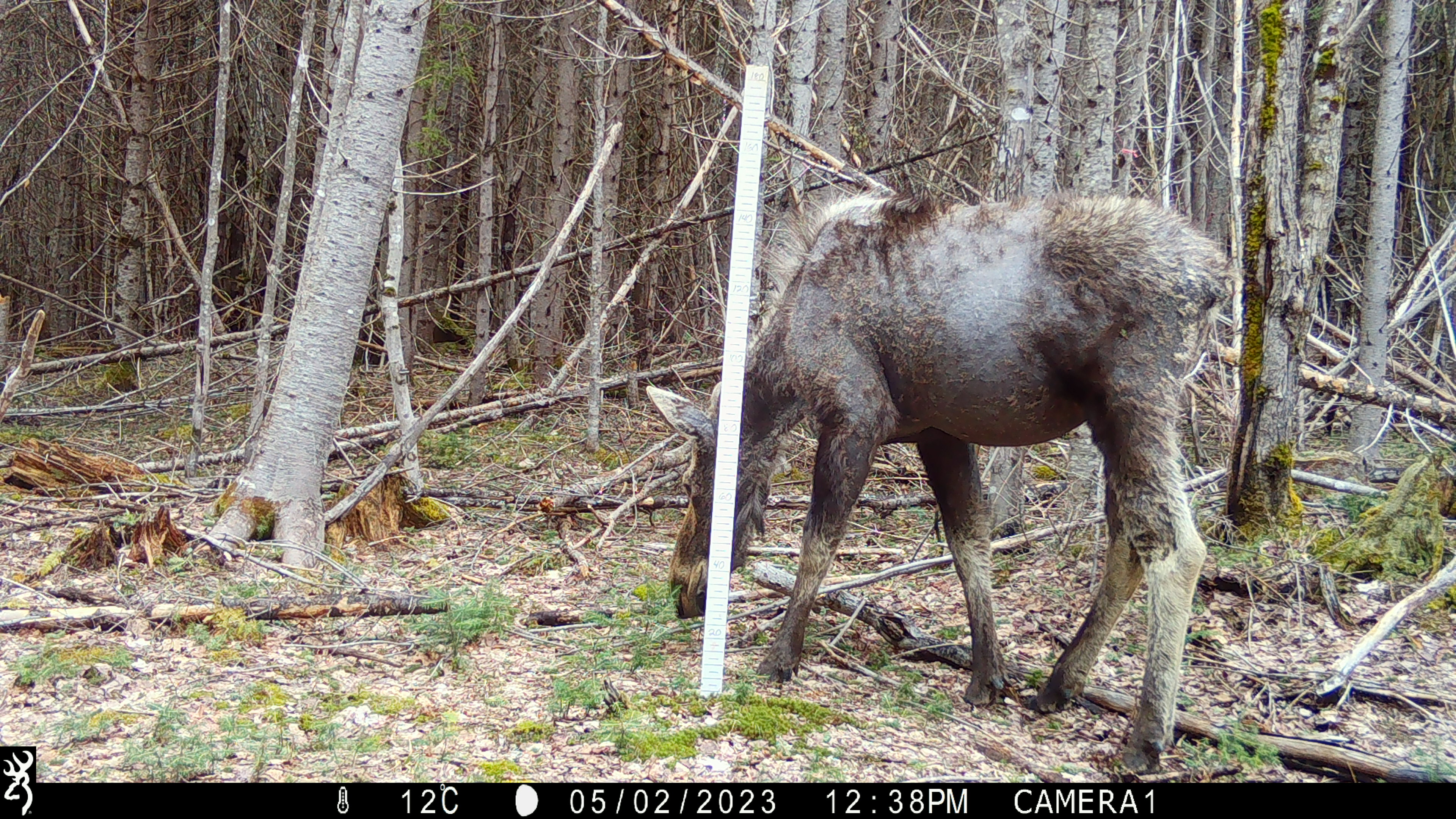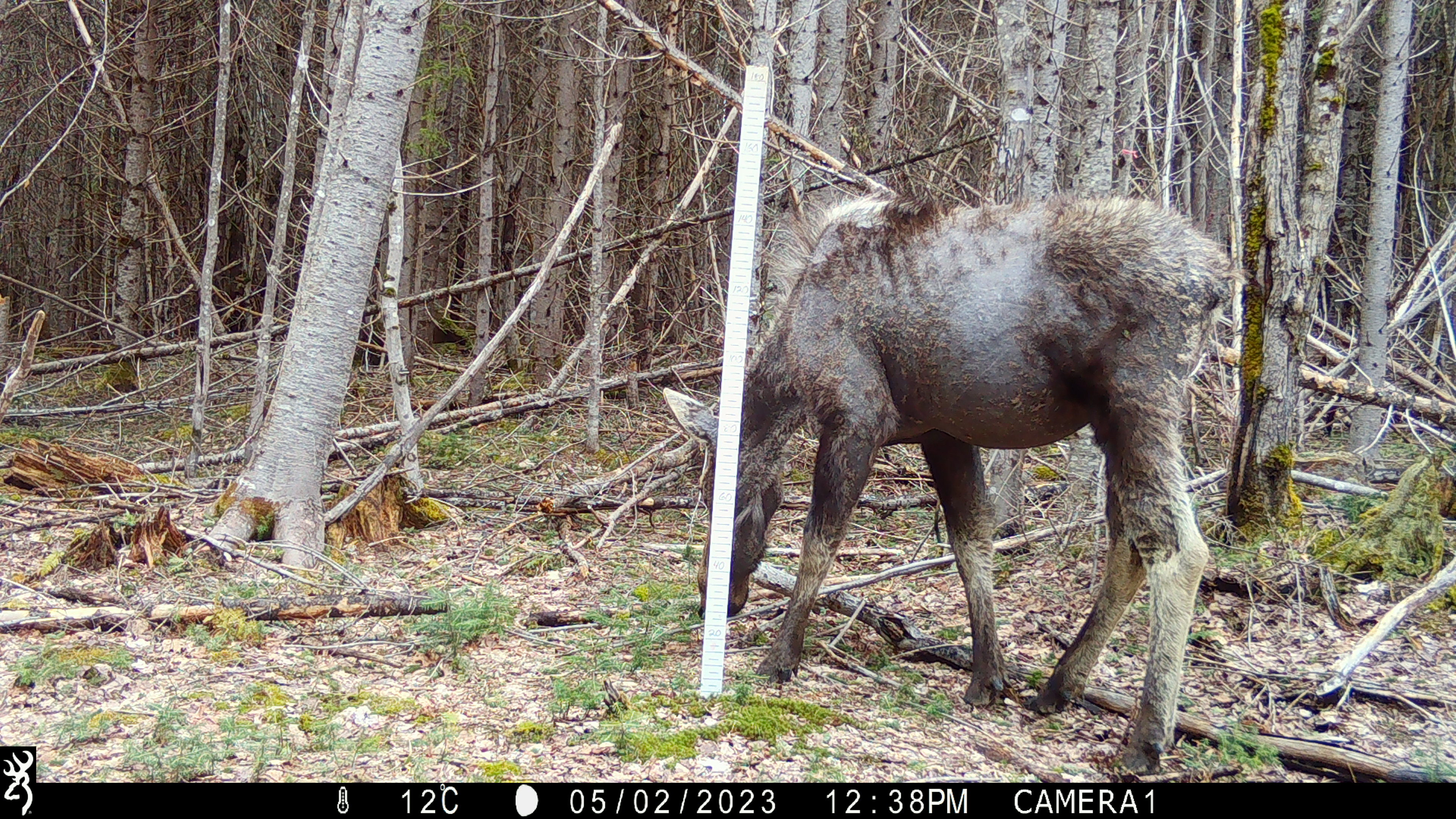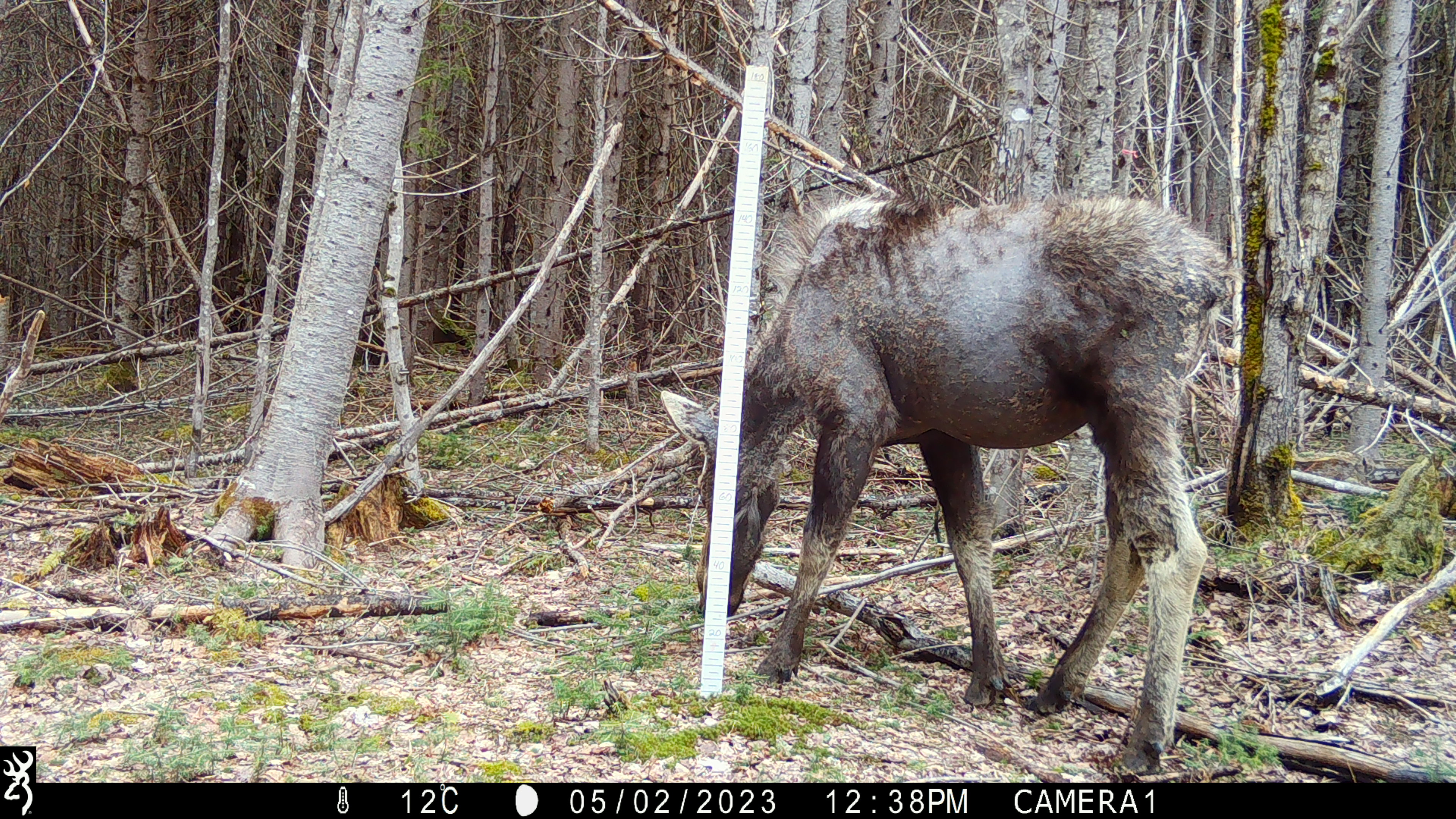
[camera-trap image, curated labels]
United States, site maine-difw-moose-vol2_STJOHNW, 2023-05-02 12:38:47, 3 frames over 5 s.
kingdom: Animalia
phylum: Chordata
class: Mammalia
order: Artiodactyla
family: Cervidae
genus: Alces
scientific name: Alces alces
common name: moose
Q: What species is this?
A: Moose (Alces alces).